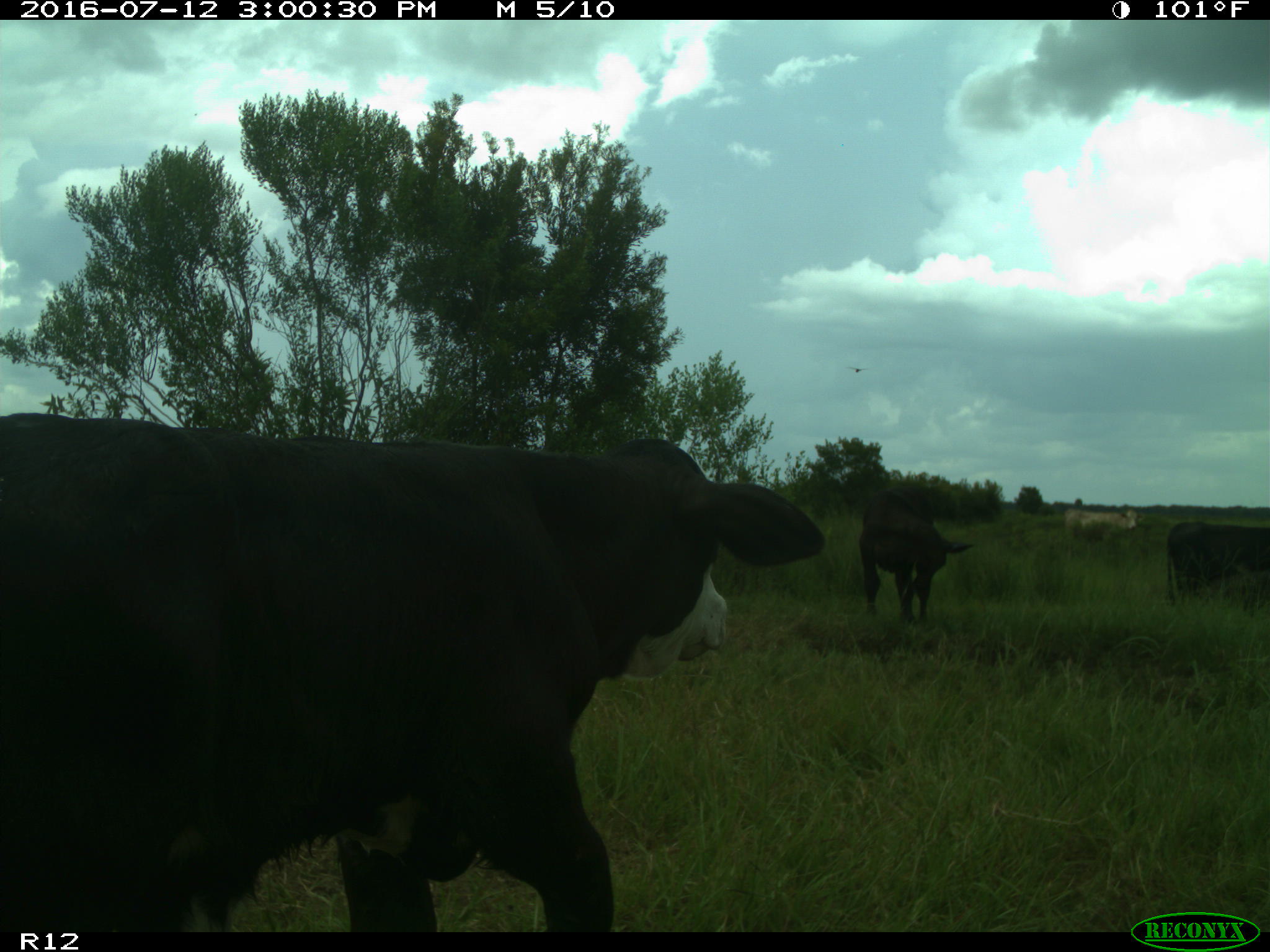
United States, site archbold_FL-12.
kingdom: Animalia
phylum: Chordata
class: Mammalia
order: Artiodactyla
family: Bovidae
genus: Bos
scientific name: Bos taurus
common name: domestic cow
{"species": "Bos taurus (domestic cow)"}